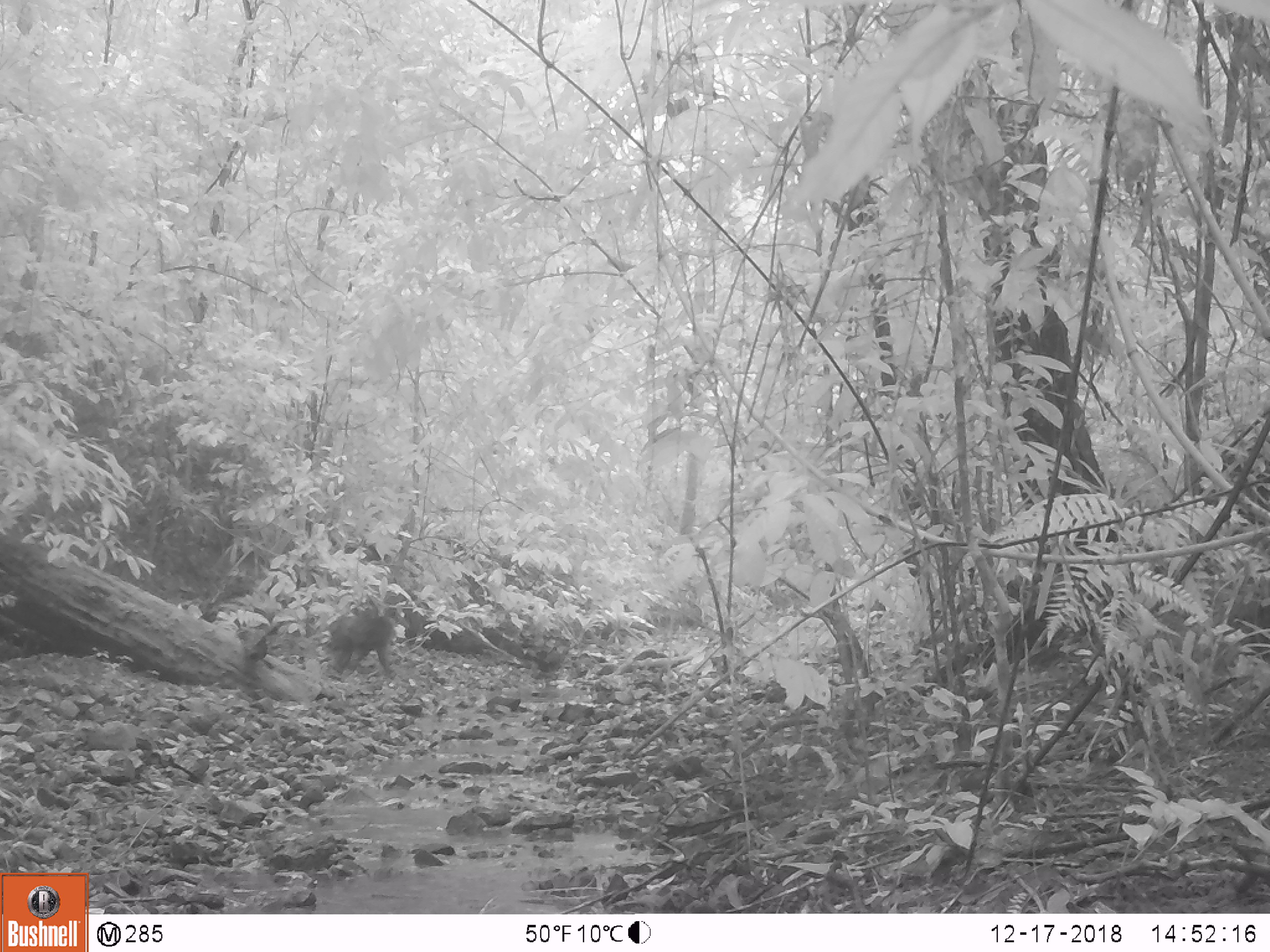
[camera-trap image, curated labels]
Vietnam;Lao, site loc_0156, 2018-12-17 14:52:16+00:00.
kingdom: Animalia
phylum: Chordata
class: Mammalia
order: Primates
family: Cercopithecidae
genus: Macaca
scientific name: Macaca arctoides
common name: stump-tailed macaque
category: stump tailed macaque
Stump tailed macaque (stump-tailed macaque) (Macaca arctoides). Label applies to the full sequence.